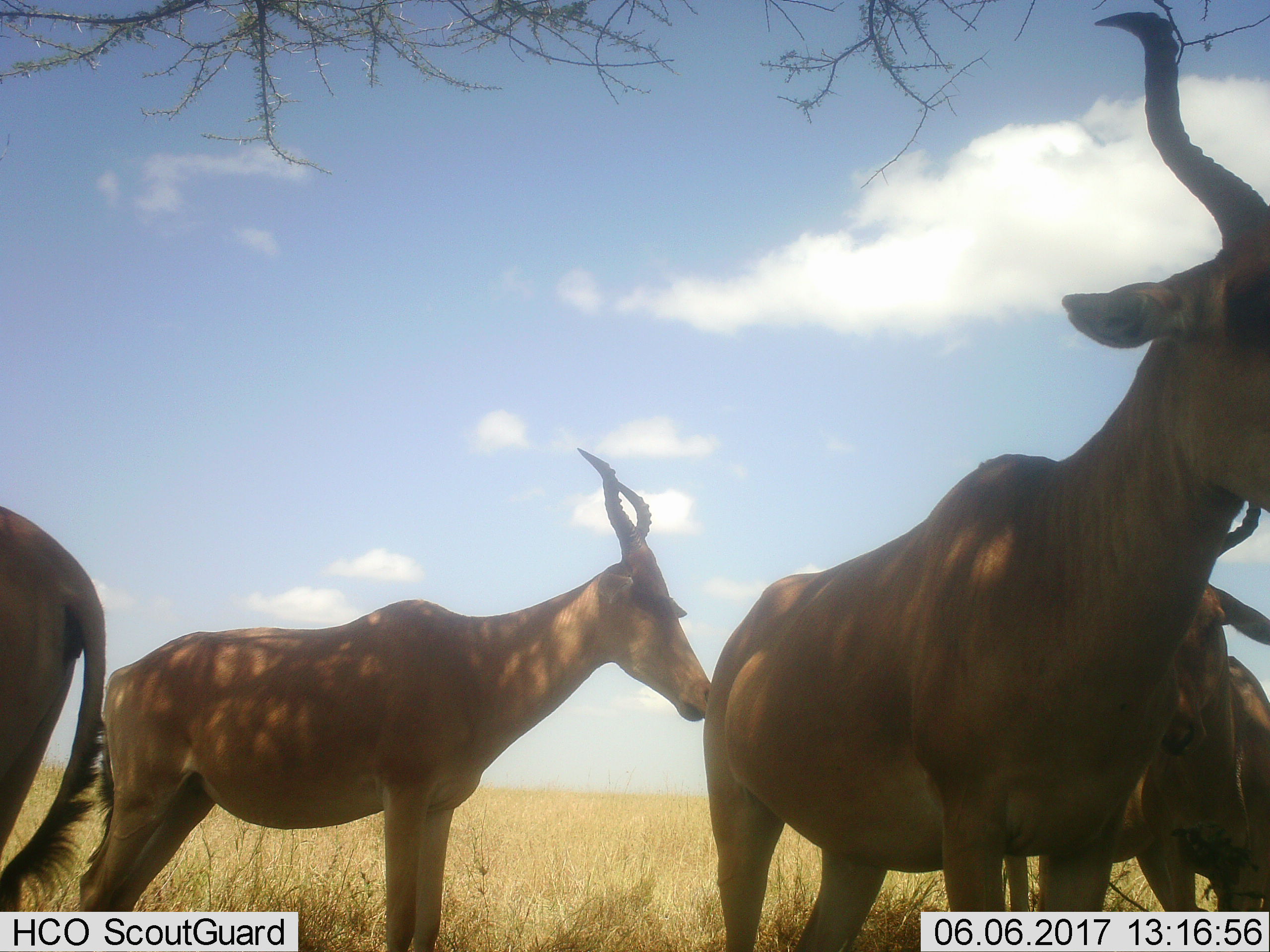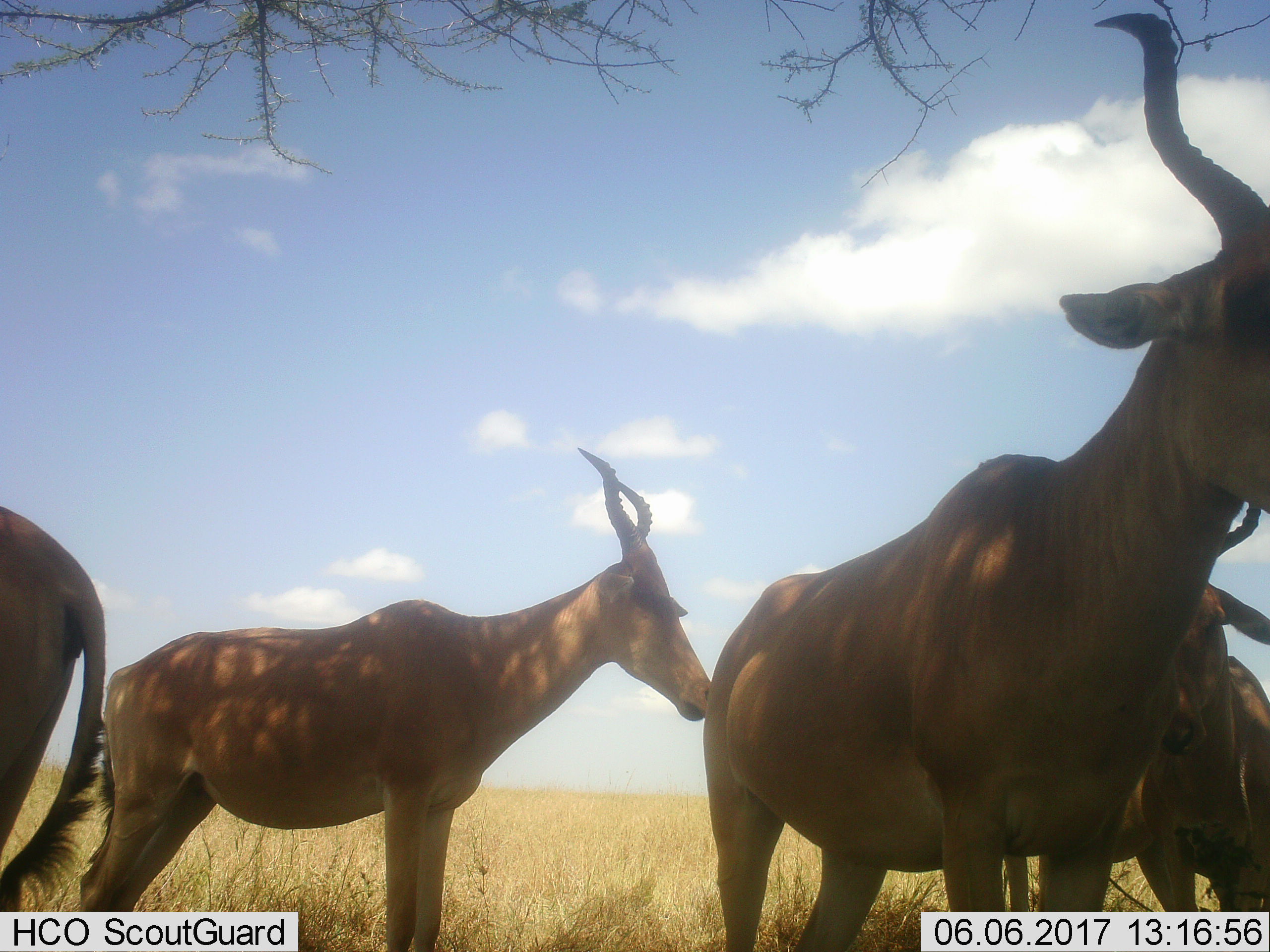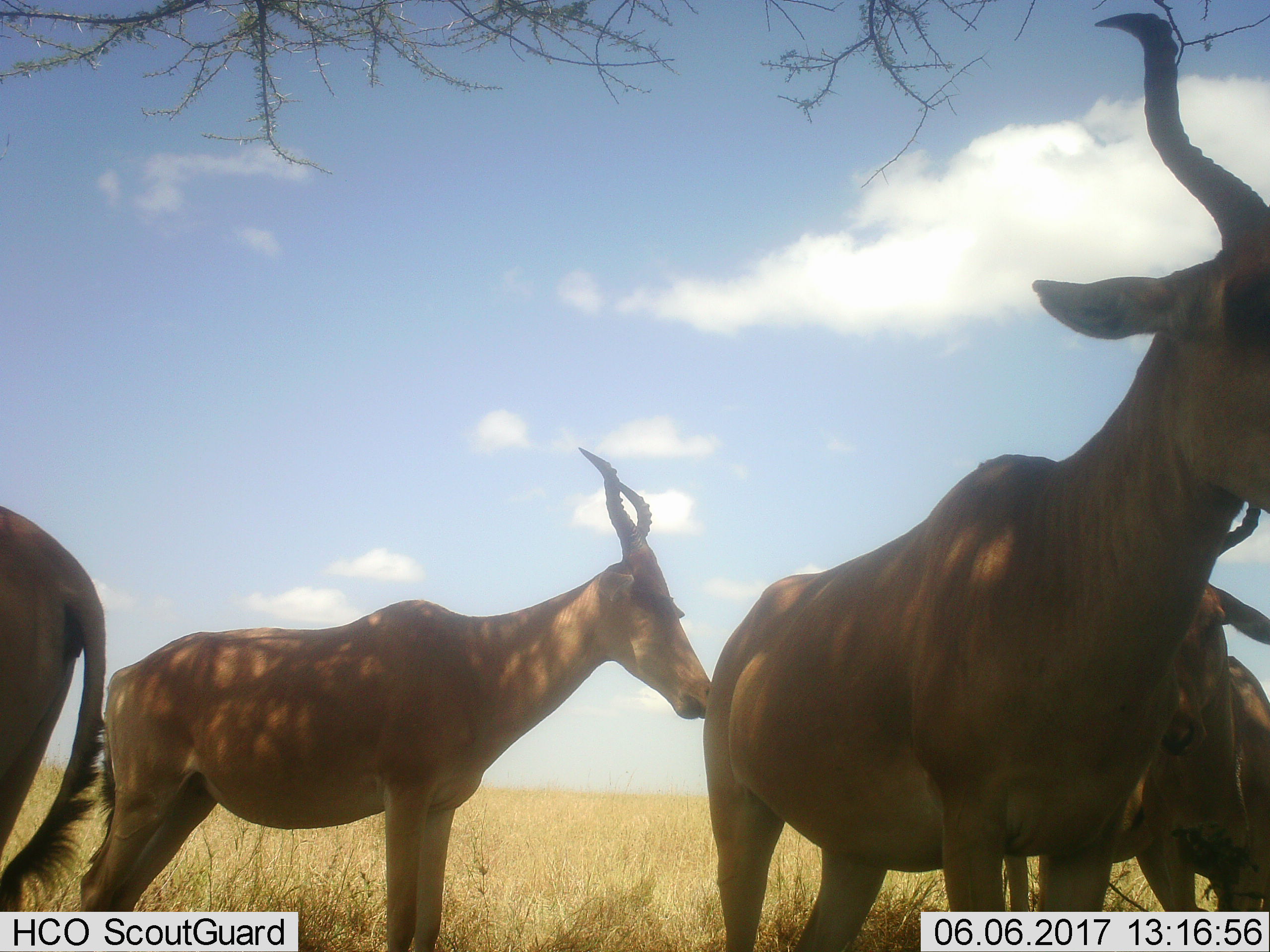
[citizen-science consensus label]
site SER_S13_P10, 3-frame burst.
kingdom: Animalia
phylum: Chordata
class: Mammalia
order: Artiodactyla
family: Bovidae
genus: Alcelaphus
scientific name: Alcelaphus buselaphus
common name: hartebeest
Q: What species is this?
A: Hartebeest (Alcelaphus buselaphus).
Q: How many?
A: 4.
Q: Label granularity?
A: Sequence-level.